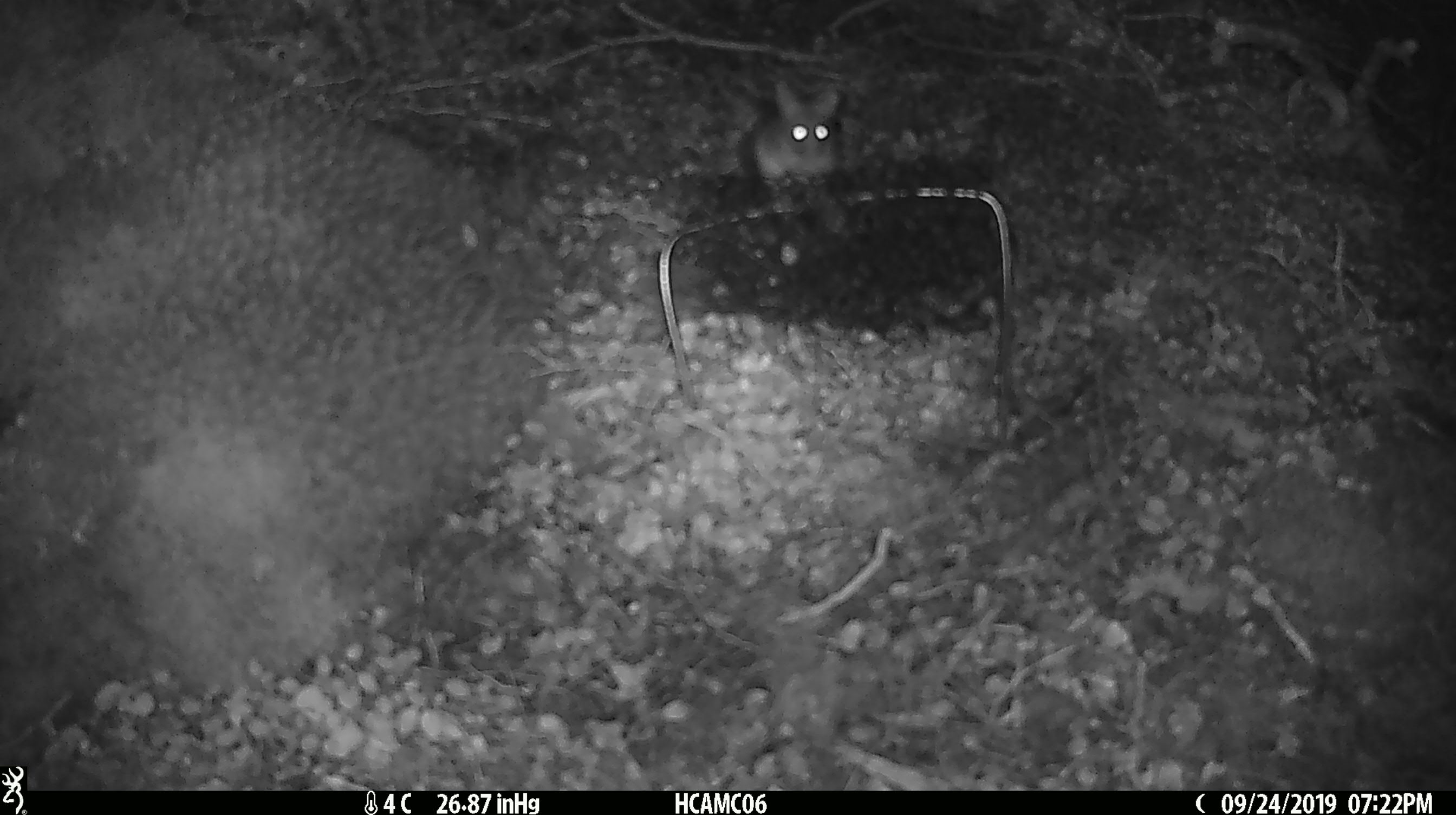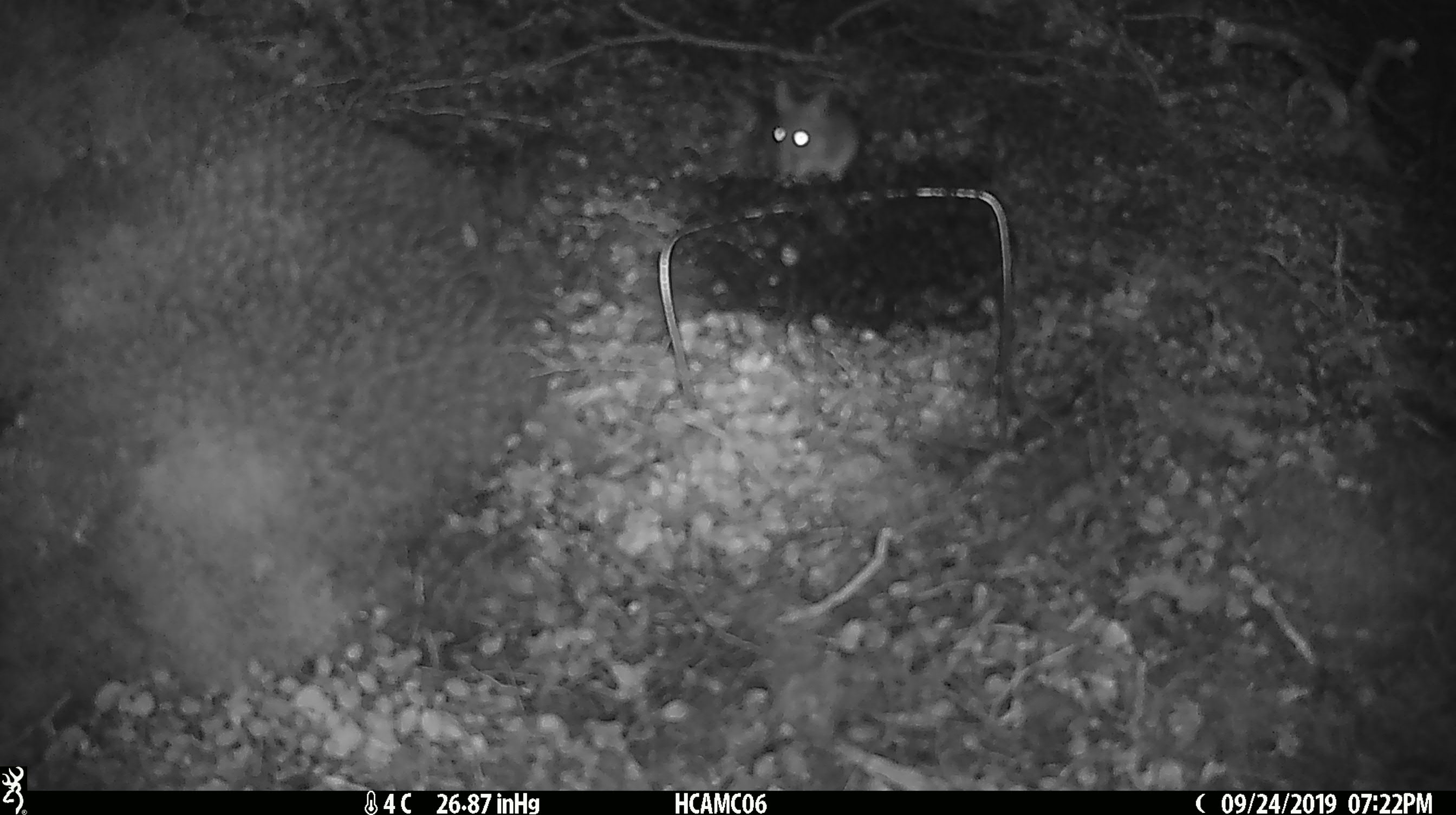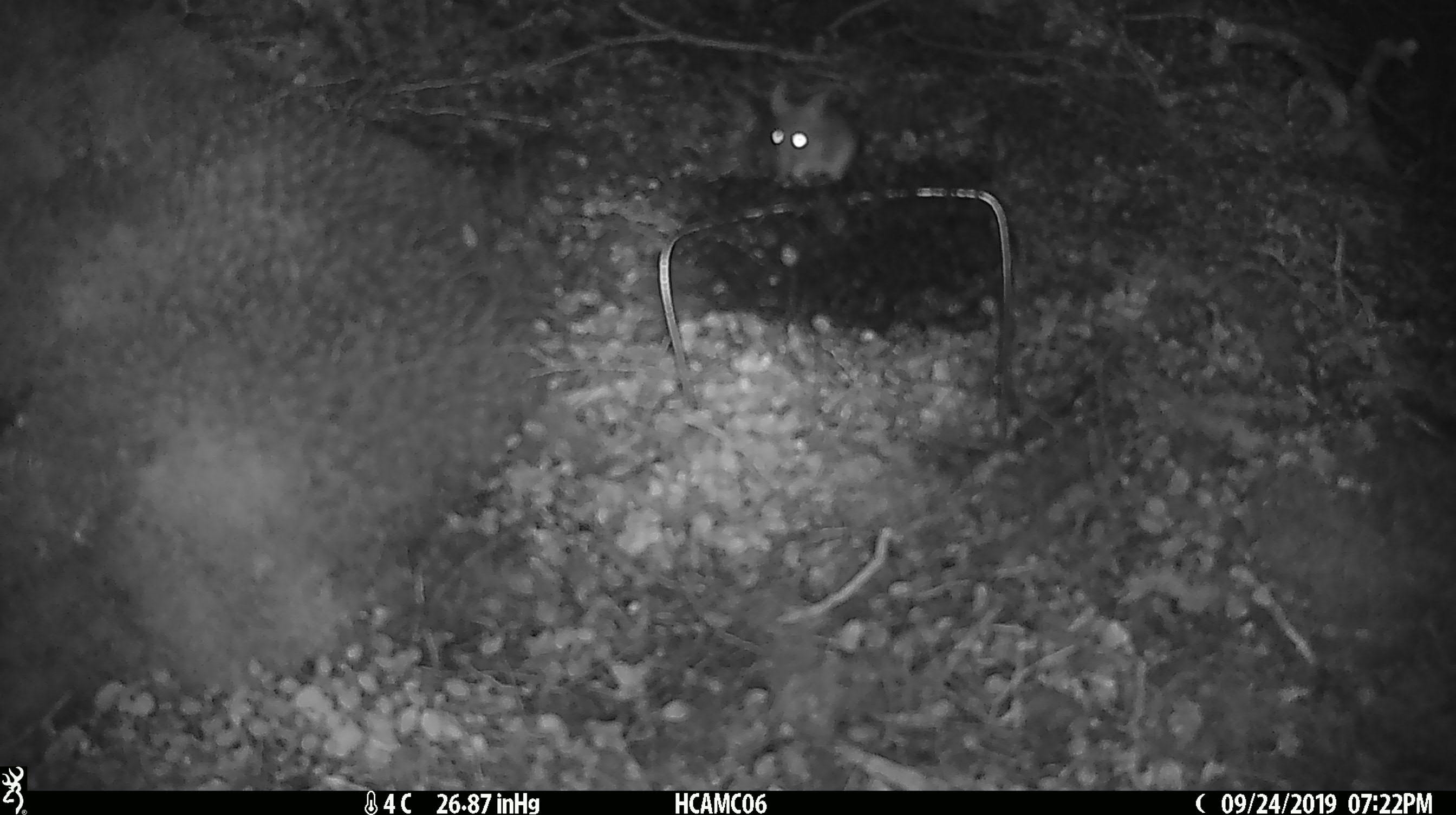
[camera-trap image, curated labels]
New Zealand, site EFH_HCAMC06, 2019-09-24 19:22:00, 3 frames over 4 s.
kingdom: Animalia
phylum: Chordata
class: Mammalia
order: Rodentia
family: Muridae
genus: Mus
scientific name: Mus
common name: mouse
Mouse (Mus).